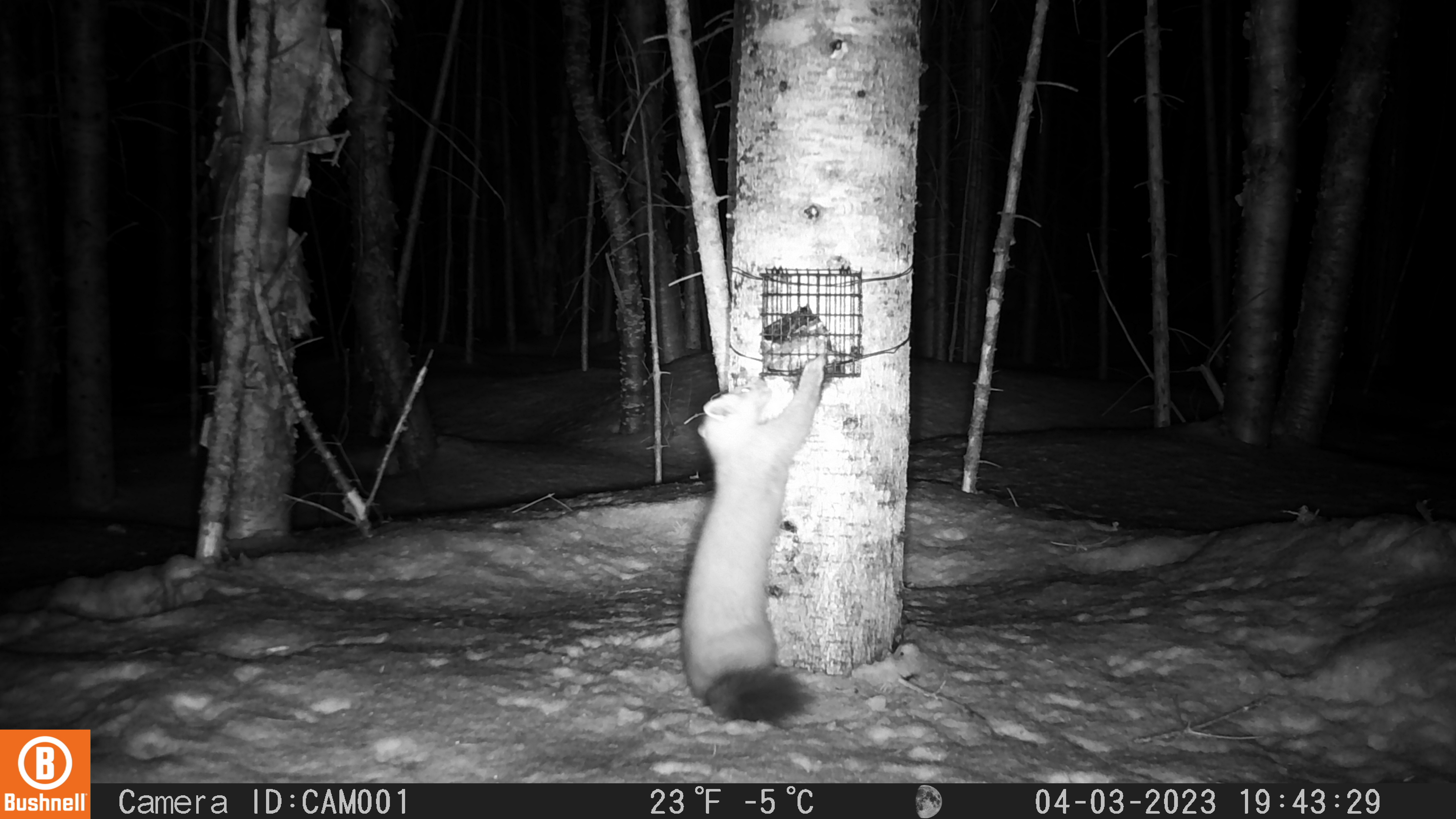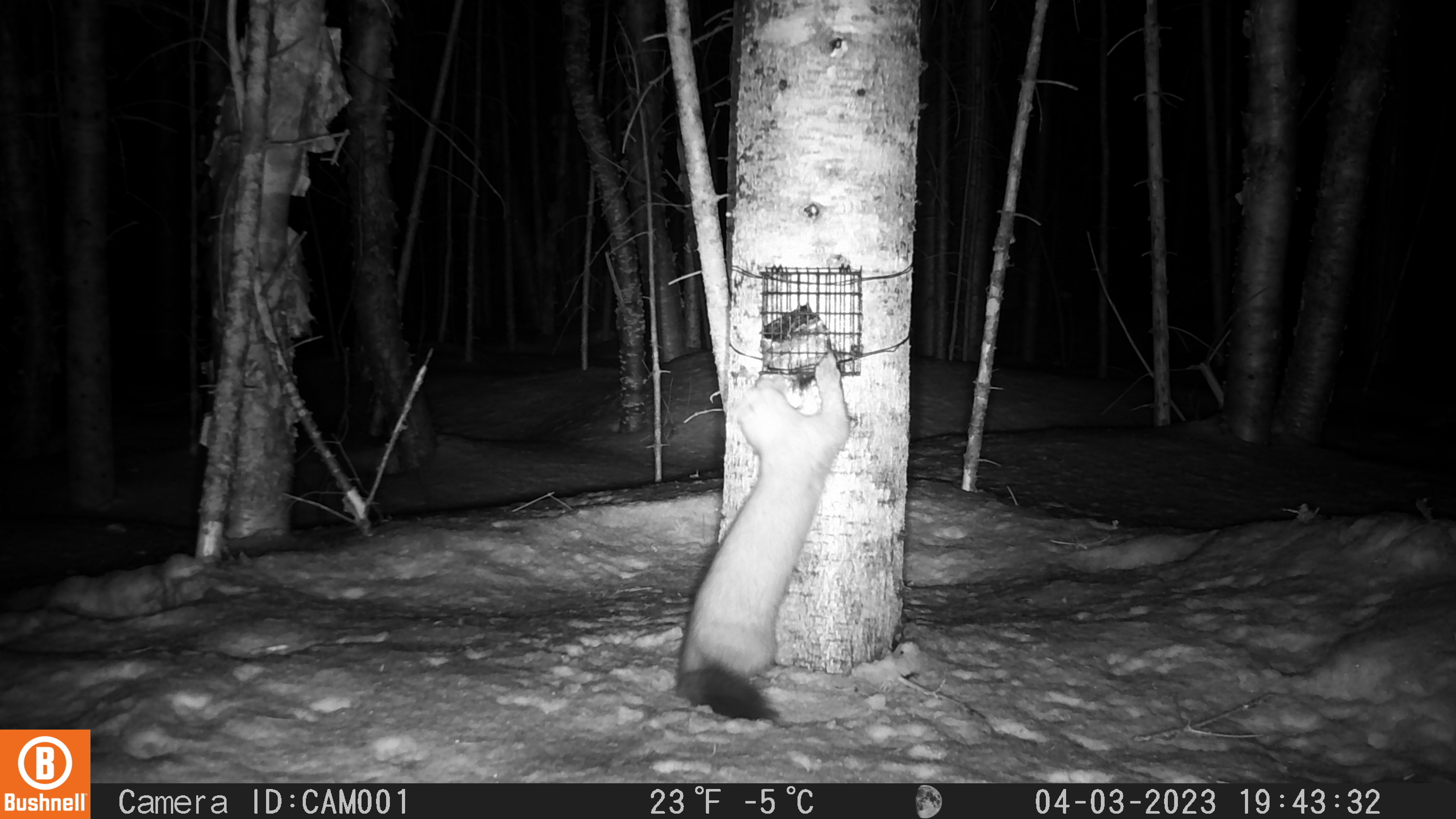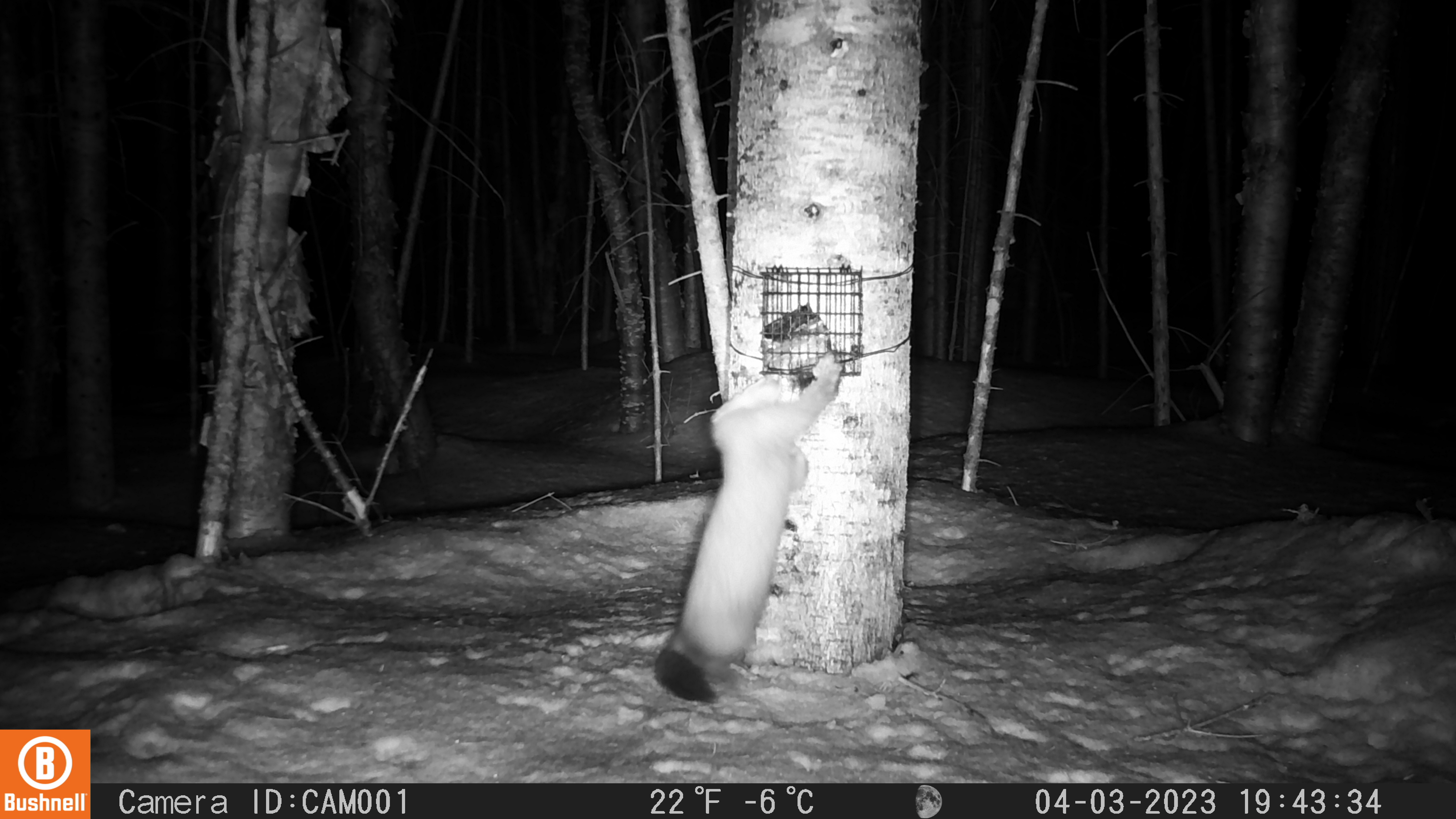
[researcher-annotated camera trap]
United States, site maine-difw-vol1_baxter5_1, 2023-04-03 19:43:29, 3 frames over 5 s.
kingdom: Animalia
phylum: Chordata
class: Mammalia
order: Carnivora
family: Mustelidae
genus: Martes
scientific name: Martes americana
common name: american marten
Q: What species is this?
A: American marten (Martes americana).